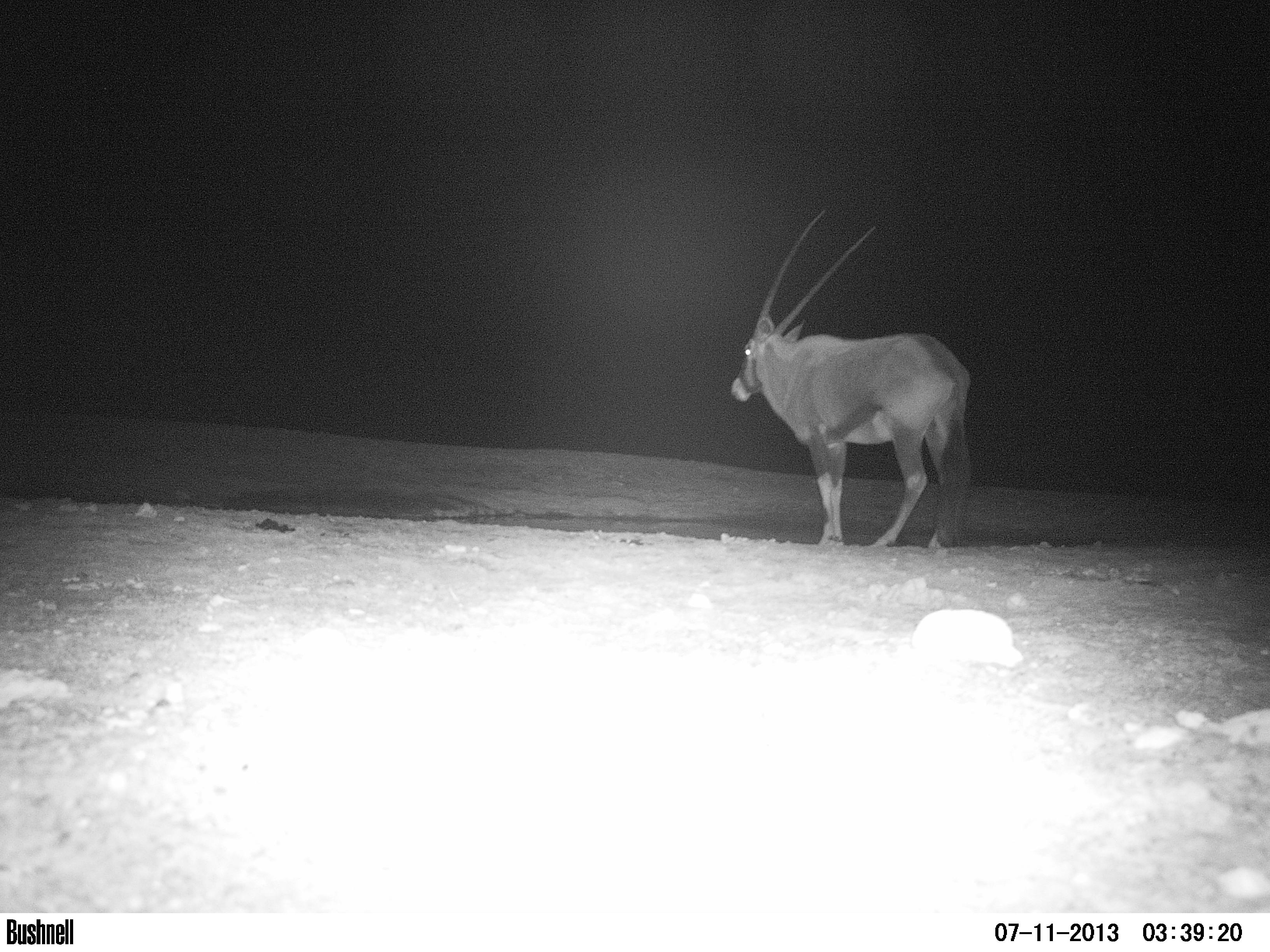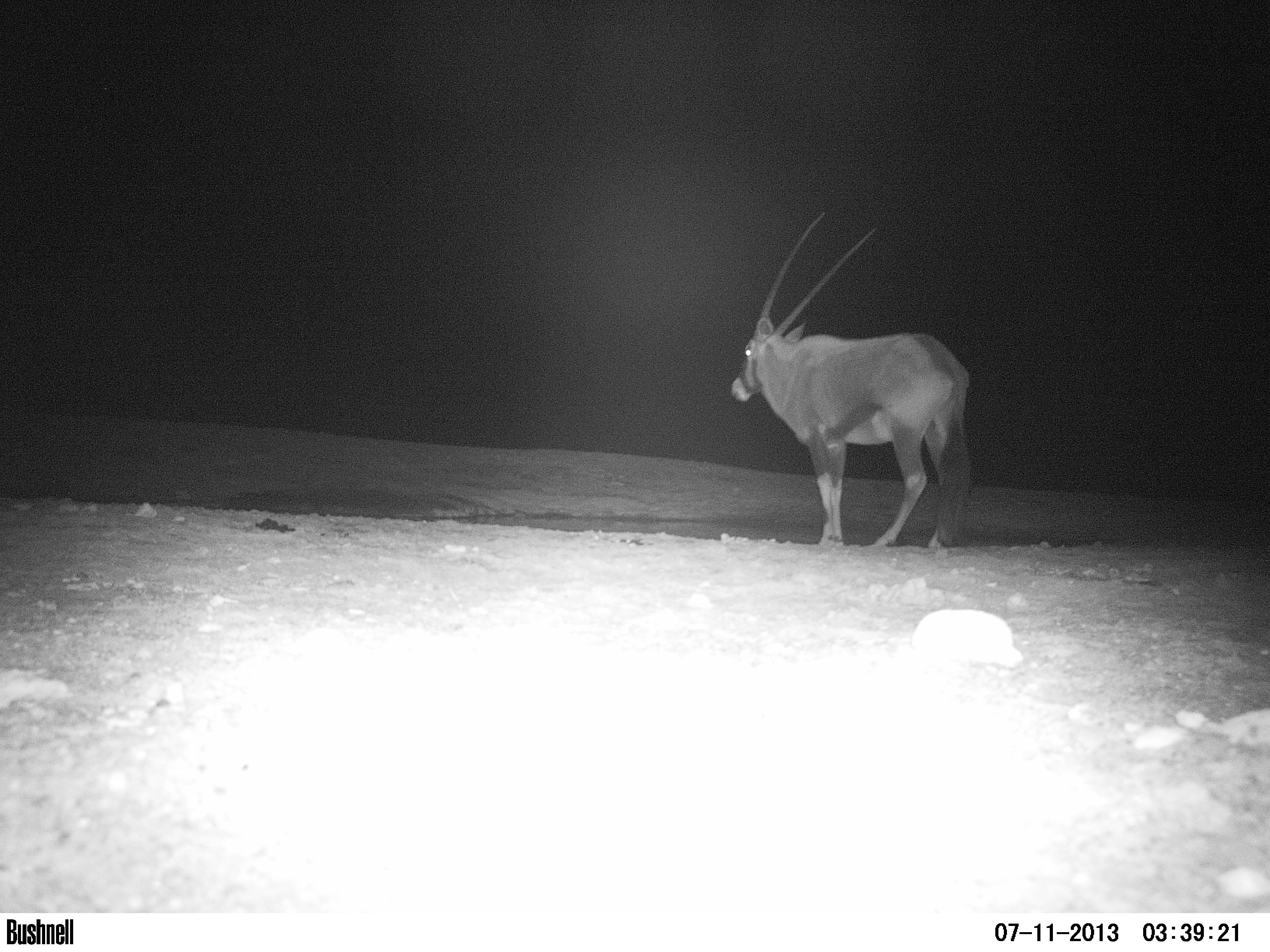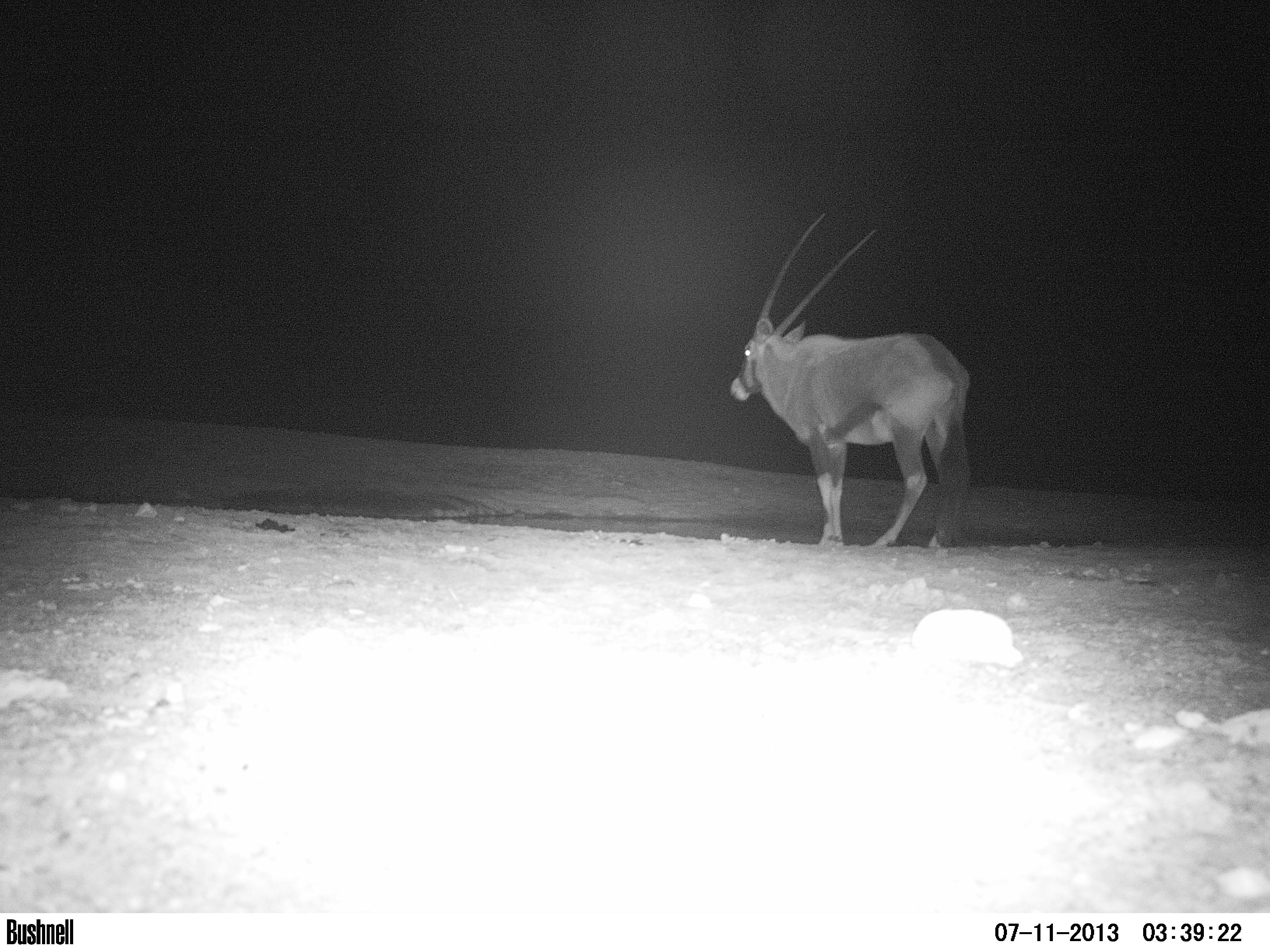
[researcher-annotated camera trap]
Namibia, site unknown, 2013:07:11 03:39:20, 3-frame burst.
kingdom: Animalia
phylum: Chordata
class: Mammalia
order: Artiodactyla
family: Bovidae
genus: Oryx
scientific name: Oryx gazella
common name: gemsbok